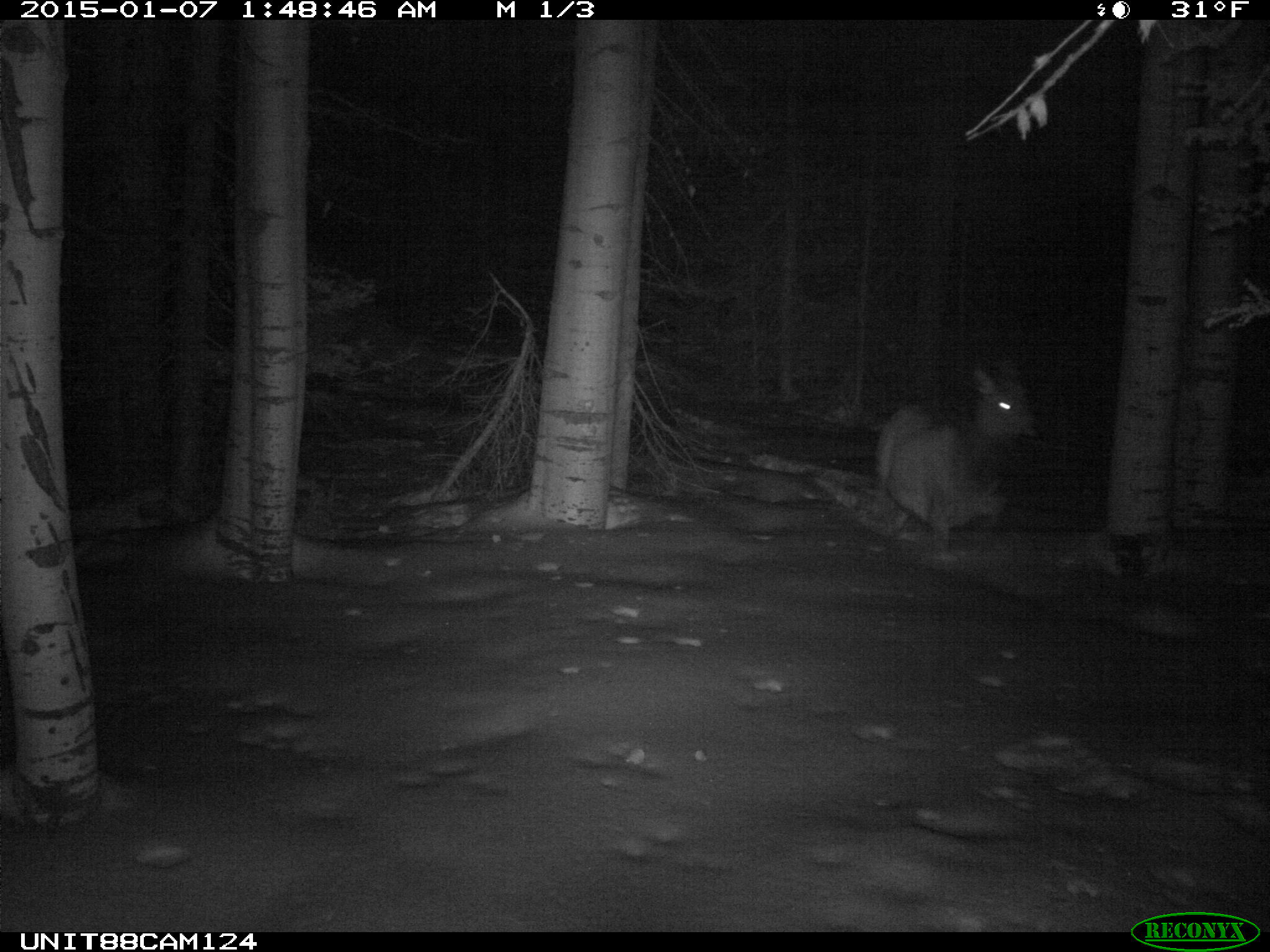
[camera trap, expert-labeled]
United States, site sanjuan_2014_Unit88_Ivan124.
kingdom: Animalia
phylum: Chordata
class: Mammalia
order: Artiodactyla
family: Cervidae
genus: Cervus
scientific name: Cervus elaphus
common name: red deer